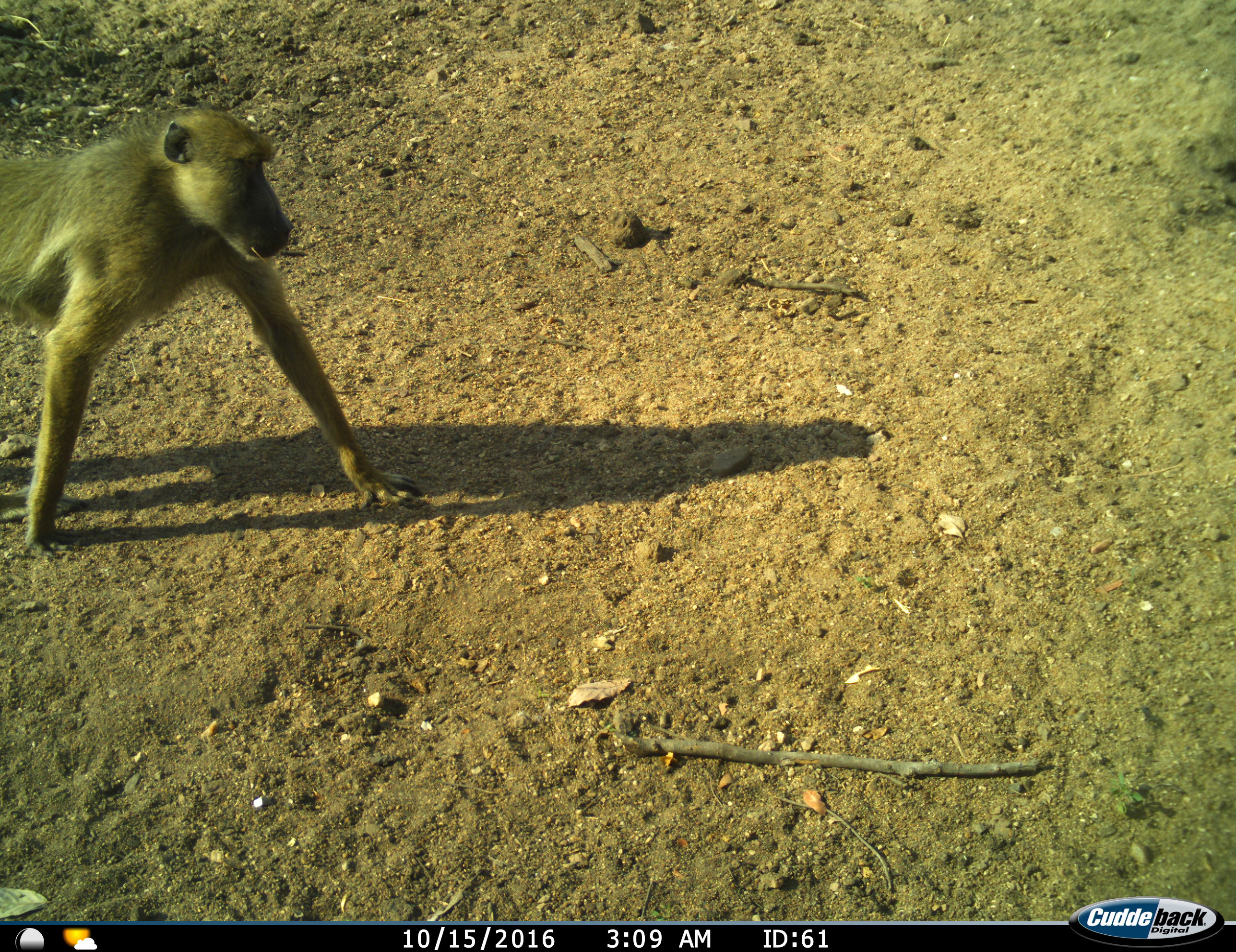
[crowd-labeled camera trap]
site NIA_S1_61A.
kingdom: Animalia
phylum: Chordata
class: Mammalia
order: Primates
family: Cercopithecidae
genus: Papio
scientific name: Papio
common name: baboon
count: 1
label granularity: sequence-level